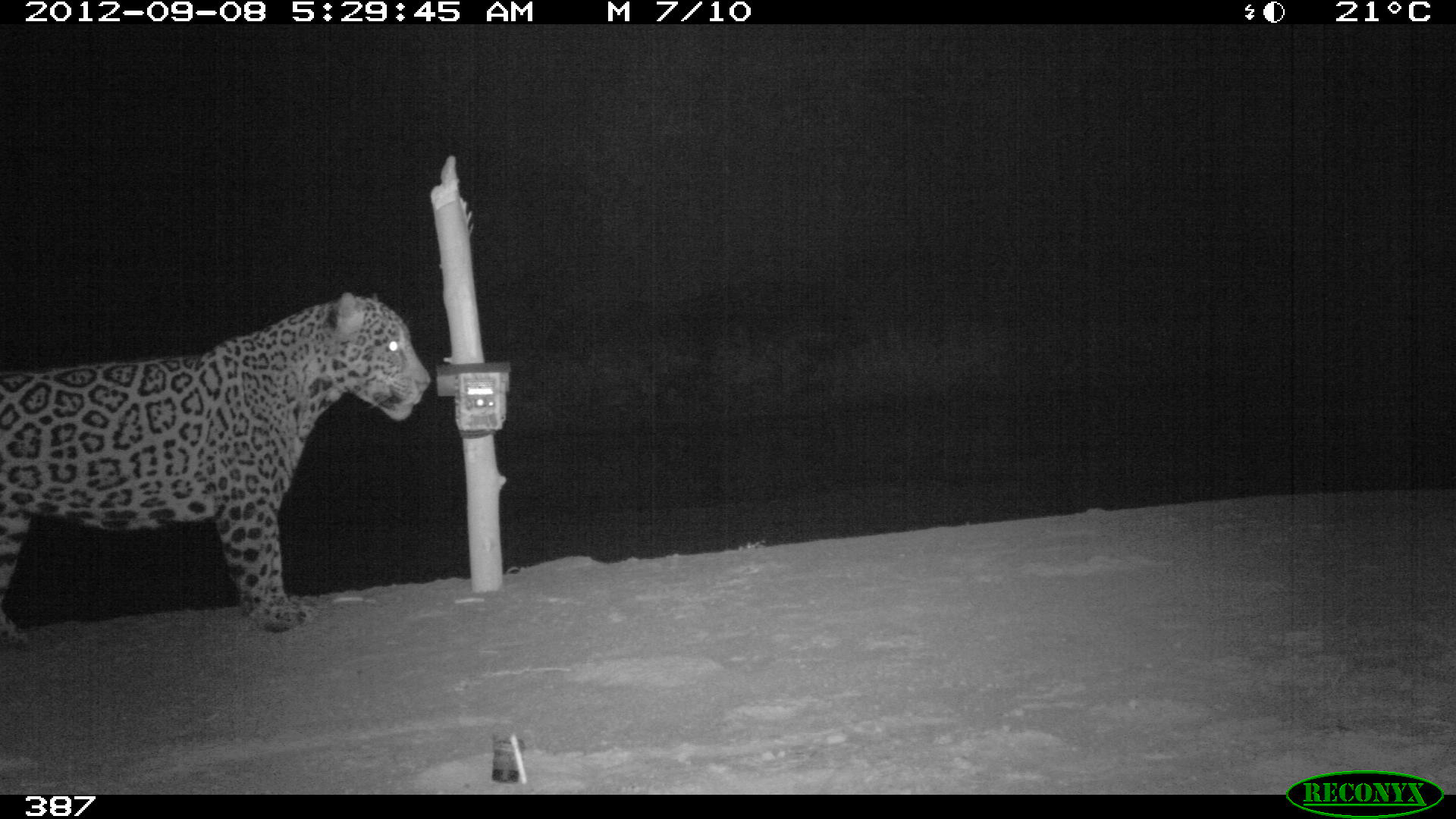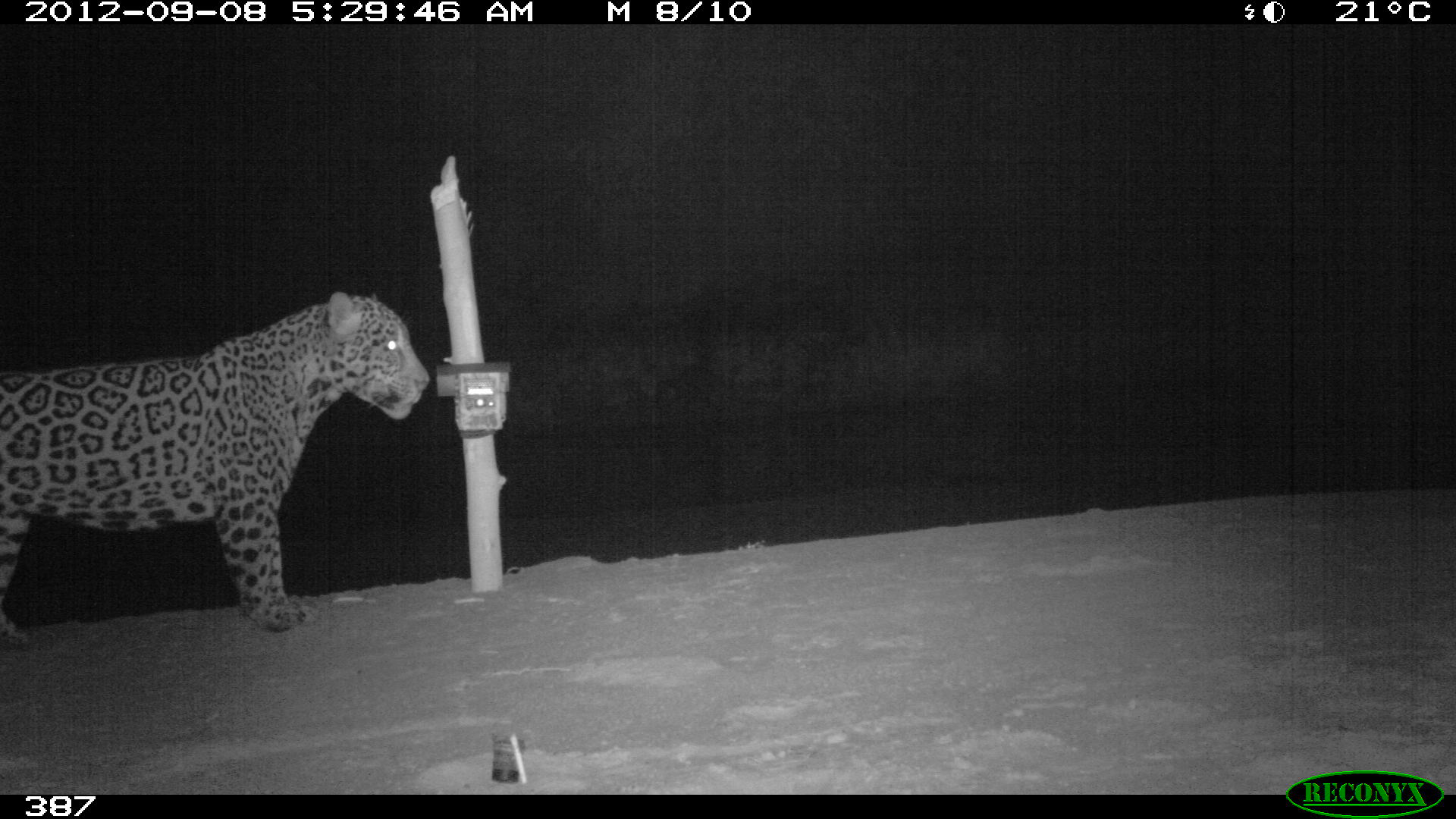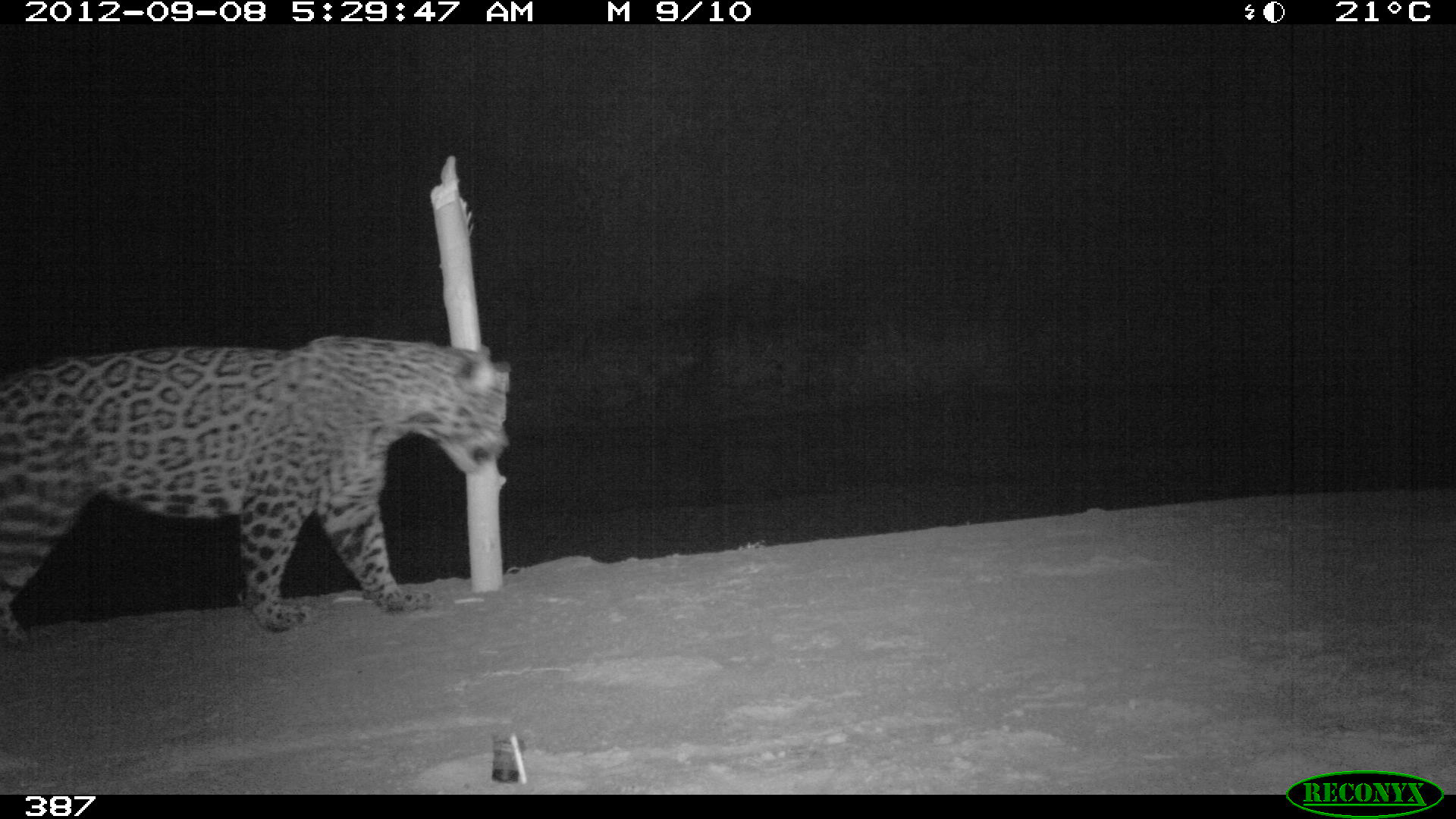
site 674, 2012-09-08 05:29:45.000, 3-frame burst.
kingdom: Animalia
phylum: Chordata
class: Mammalia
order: Carnivora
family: Felidae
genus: Panthera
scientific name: Panthera onca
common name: jaguar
Panthera onca (jaguar).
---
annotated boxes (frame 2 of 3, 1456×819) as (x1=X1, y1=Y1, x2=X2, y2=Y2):
panthera onca: (x1=0, y1=287, x2=432, y2=648)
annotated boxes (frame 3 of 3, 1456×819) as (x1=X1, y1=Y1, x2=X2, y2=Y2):
panthera onca: (x1=0, y1=333, x2=512, y2=650)